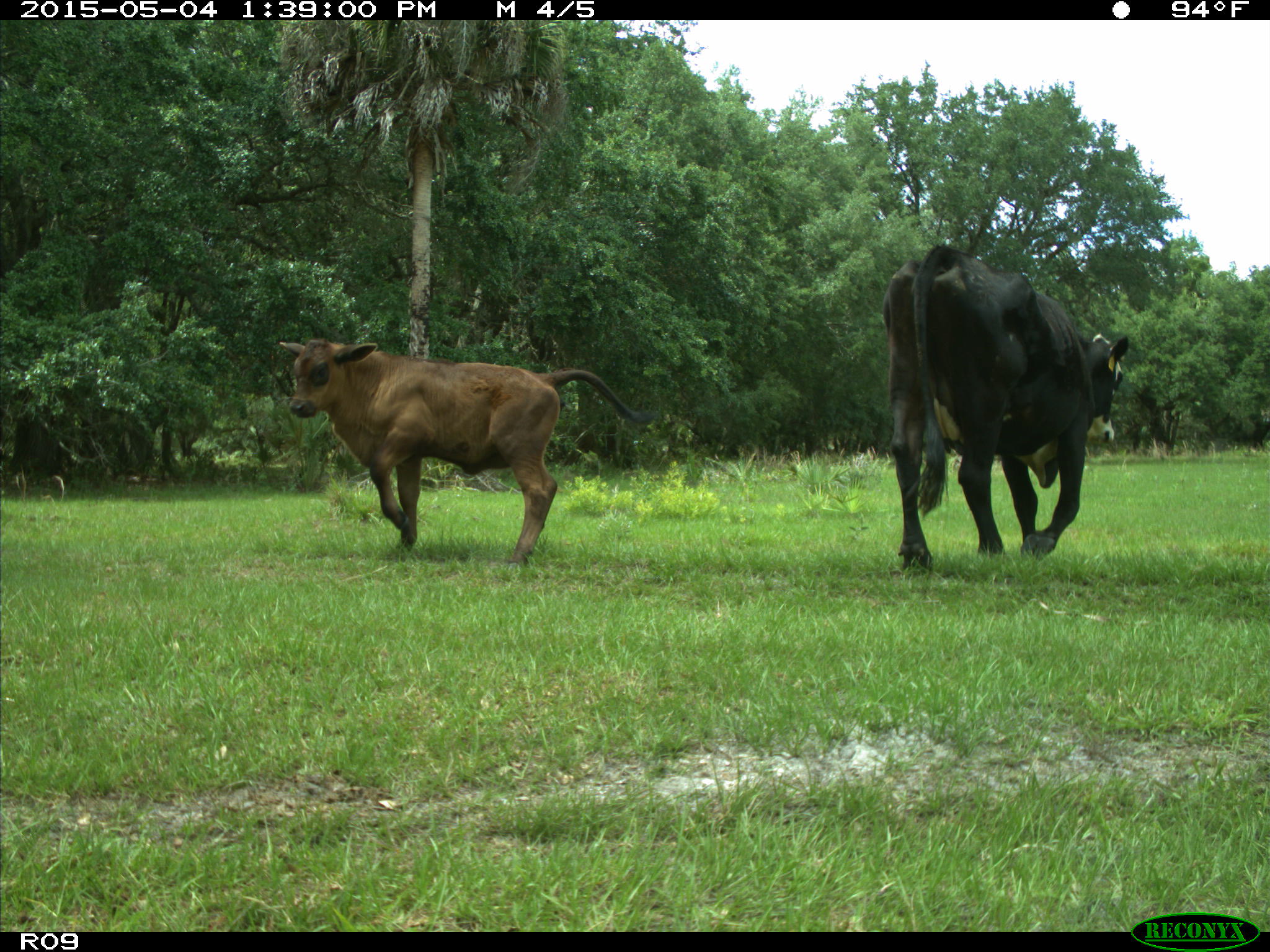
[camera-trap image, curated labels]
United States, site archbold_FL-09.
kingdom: Animalia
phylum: Chordata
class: Mammalia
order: Artiodactyla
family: Bovidae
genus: Bos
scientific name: Bos taurus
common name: domestic cow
Bos taurus (domestic cow).